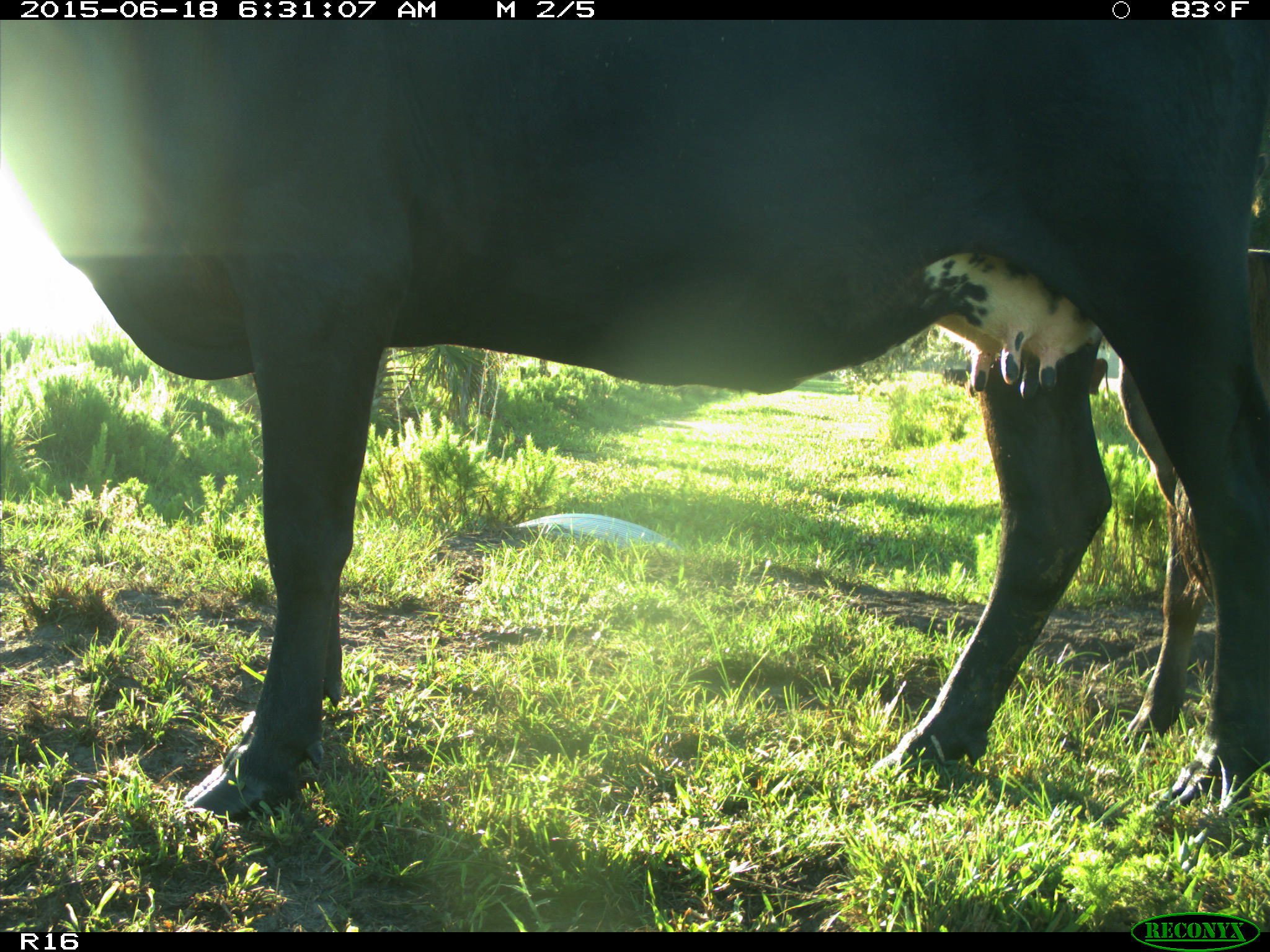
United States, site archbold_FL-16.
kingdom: Animalia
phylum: Chordata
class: Mammalia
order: Artiodactyla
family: Bovidae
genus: Bos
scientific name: Bos taurus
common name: domestic cow